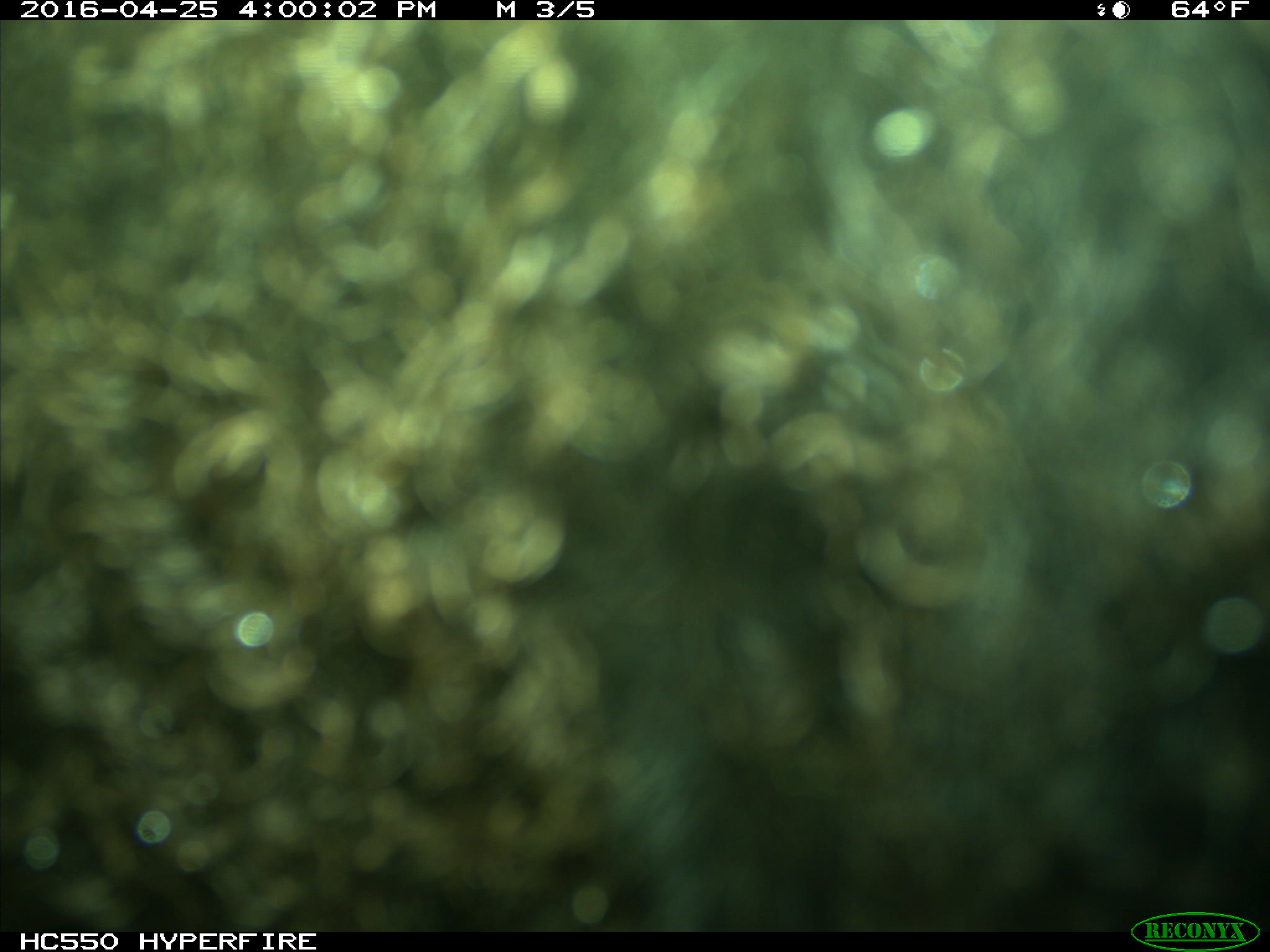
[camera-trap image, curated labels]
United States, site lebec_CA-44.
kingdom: Animalia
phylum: Chordata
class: Mammalia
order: Artiodactyla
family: Bovidae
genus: Bos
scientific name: Bos taurus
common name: domestic cow